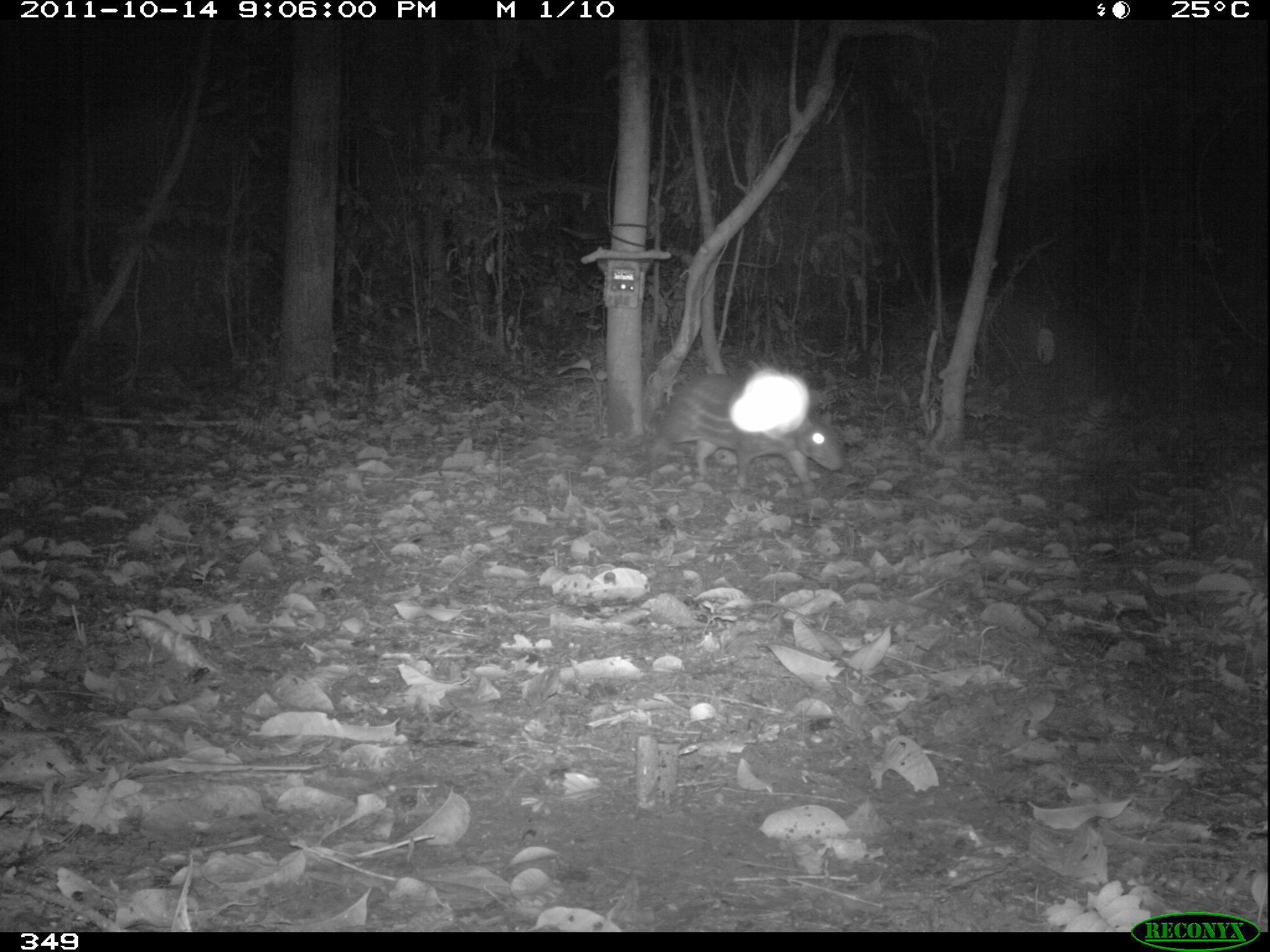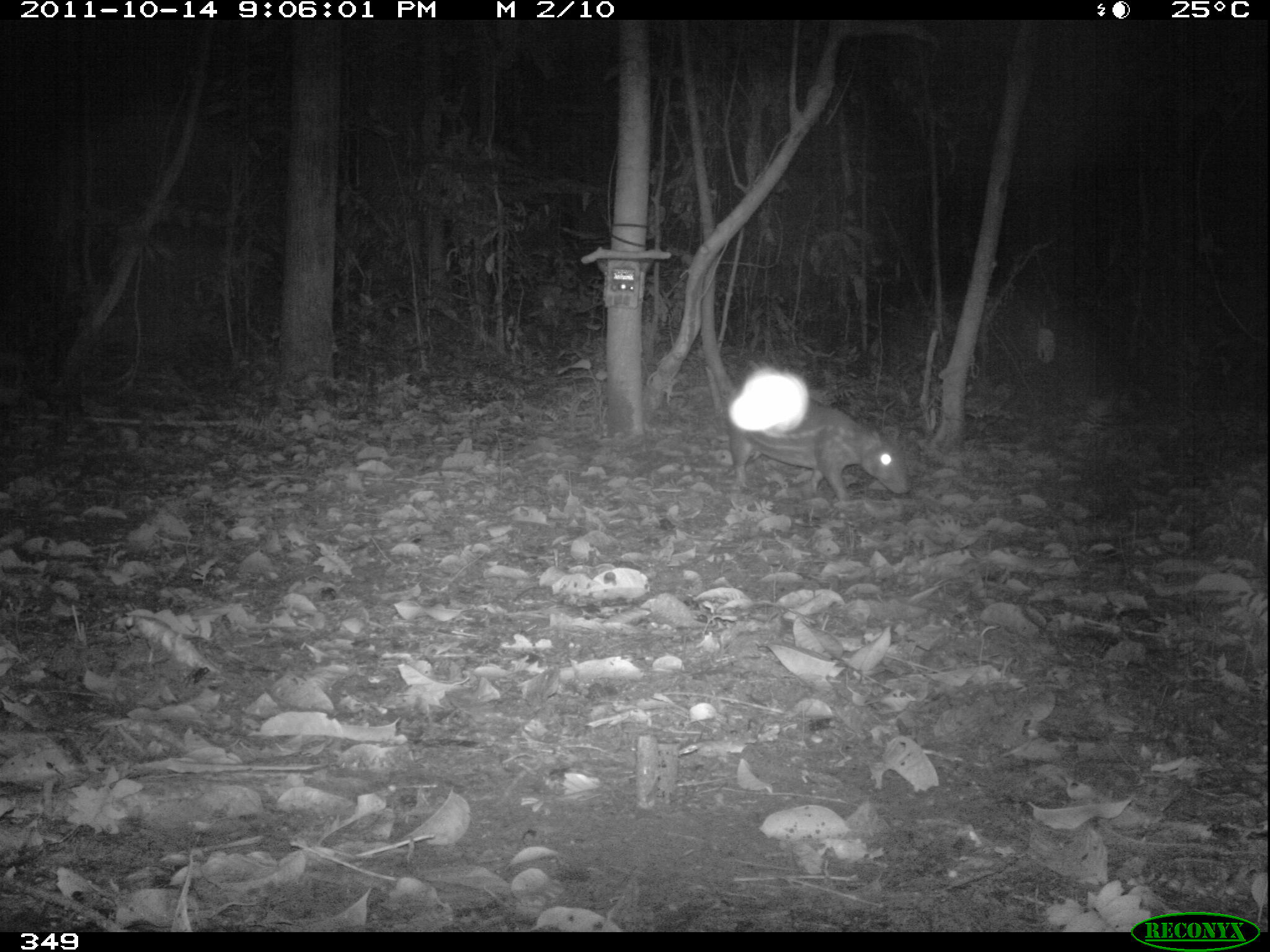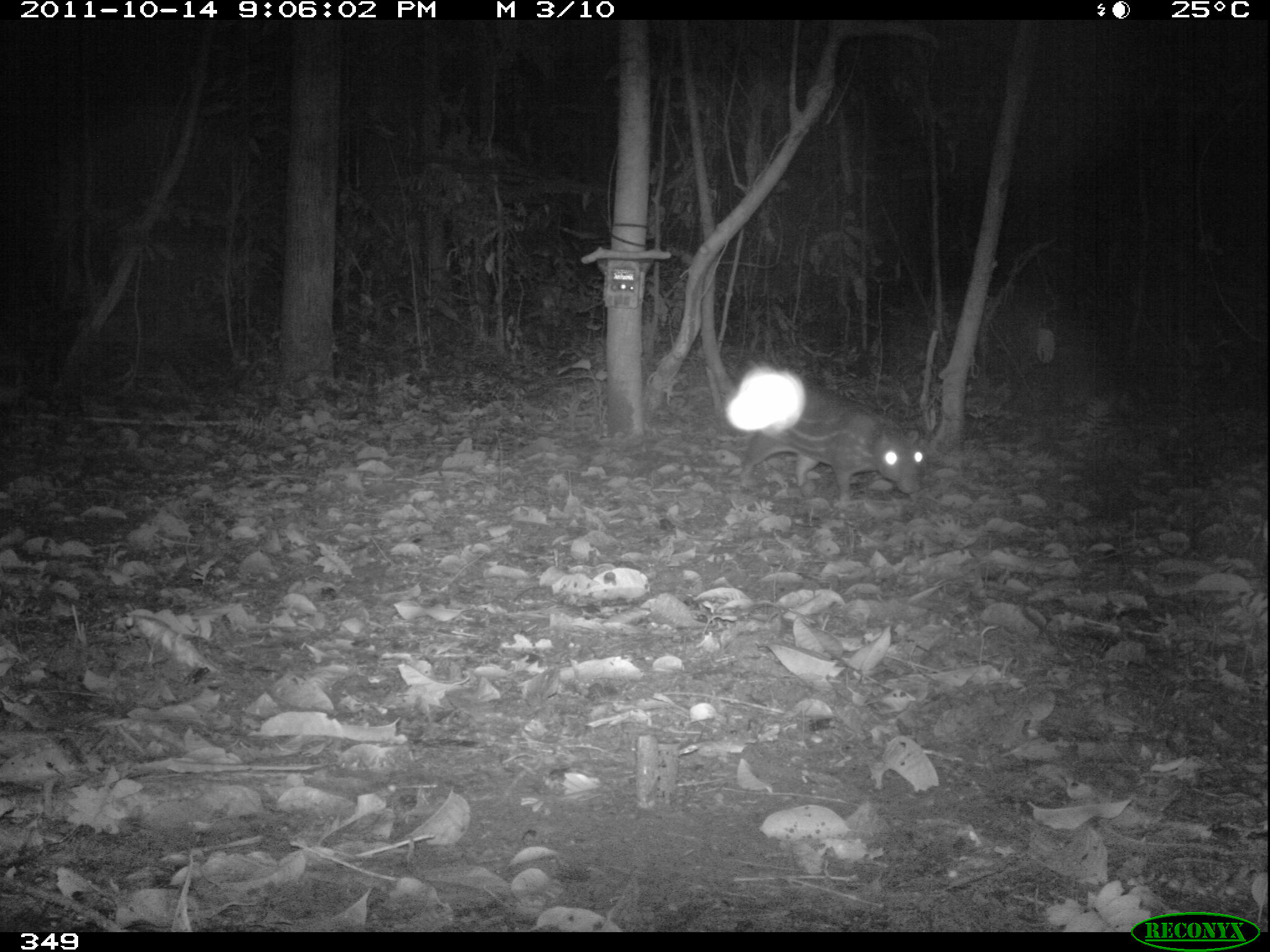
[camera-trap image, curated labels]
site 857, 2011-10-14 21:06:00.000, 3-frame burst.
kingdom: Animalia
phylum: Chordata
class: Mammalia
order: Rodentia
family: Cuniculidae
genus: Cuniculus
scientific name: Cuniculus paca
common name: spotted paca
Cuniculus paca (spotted paca).